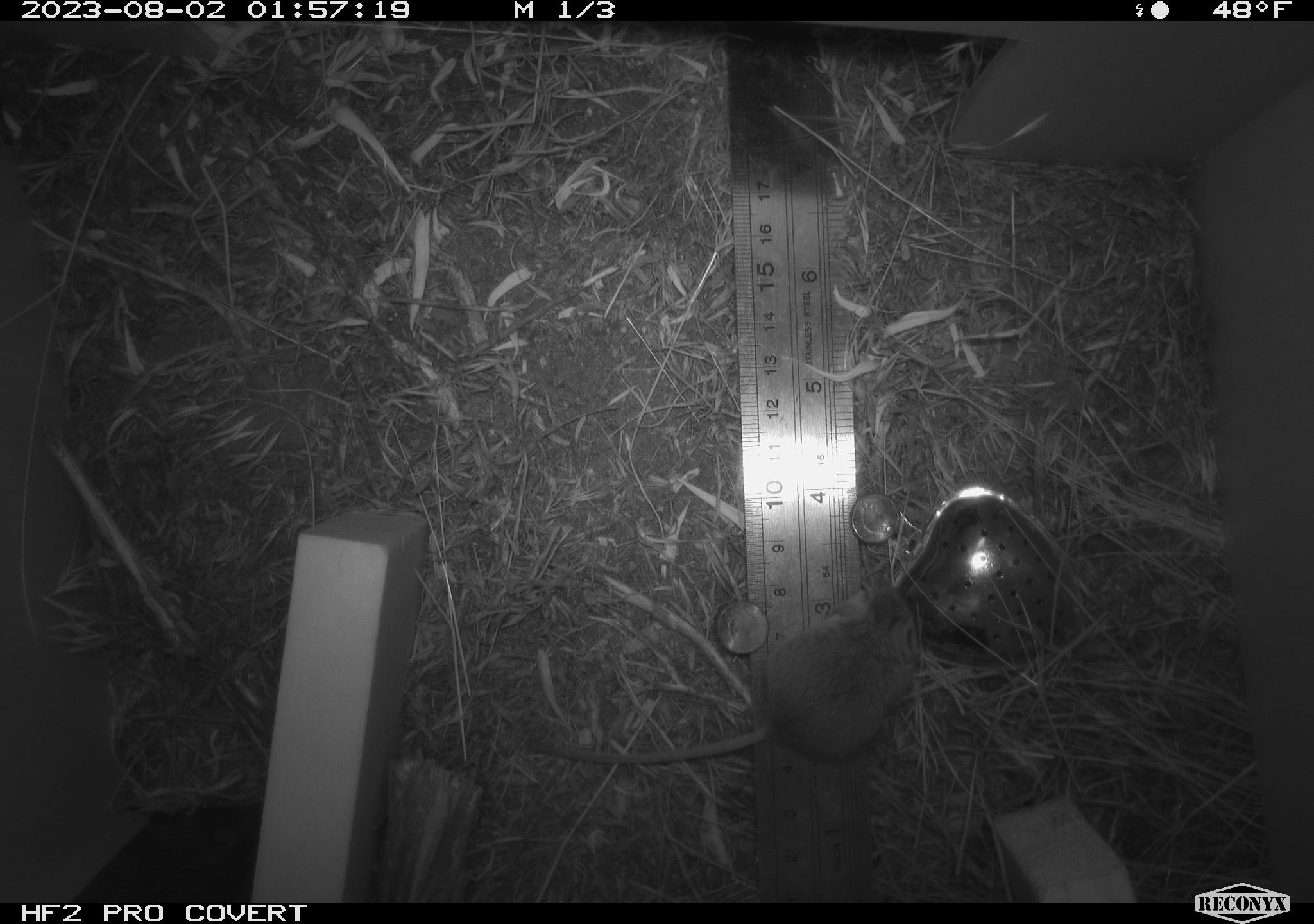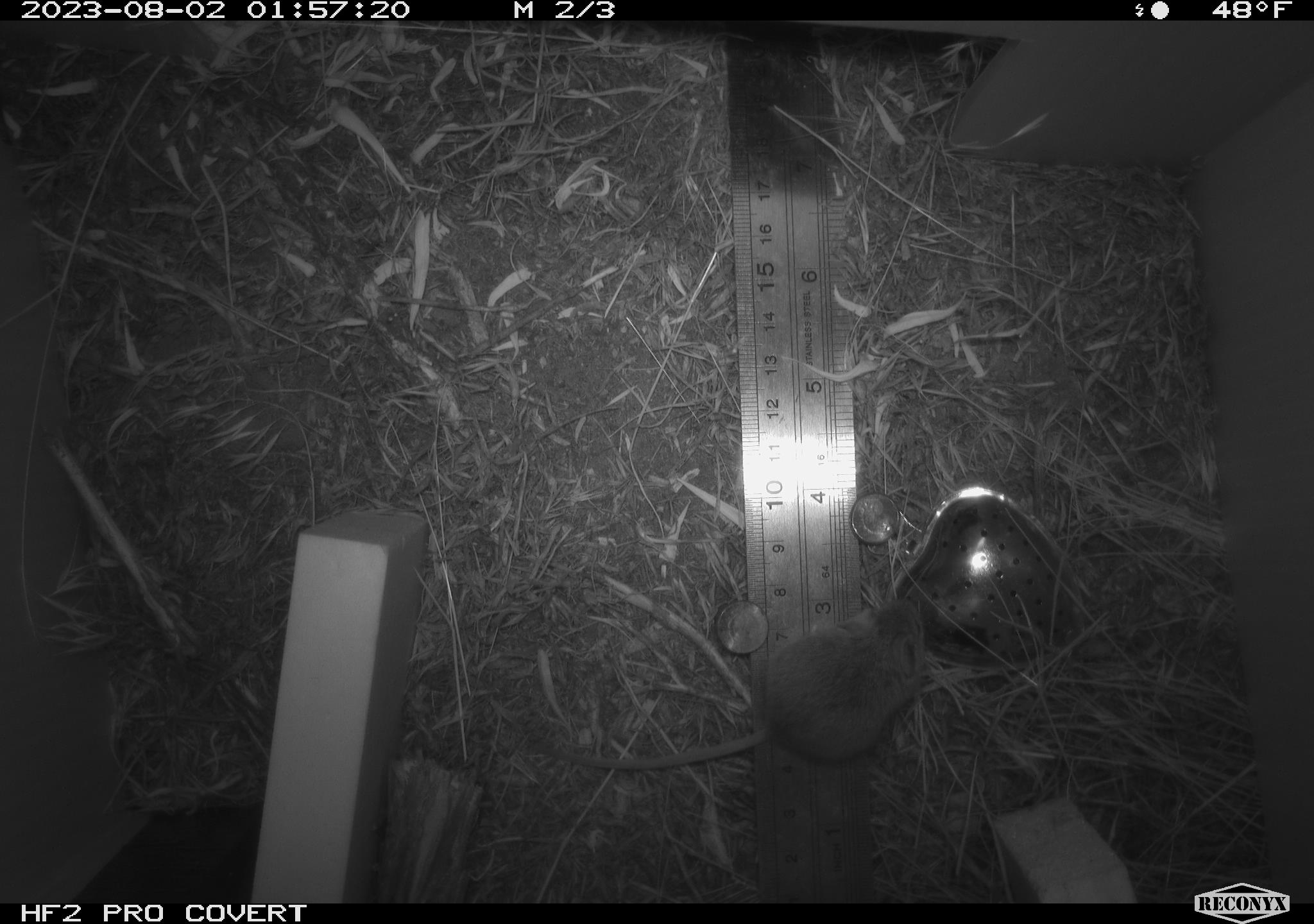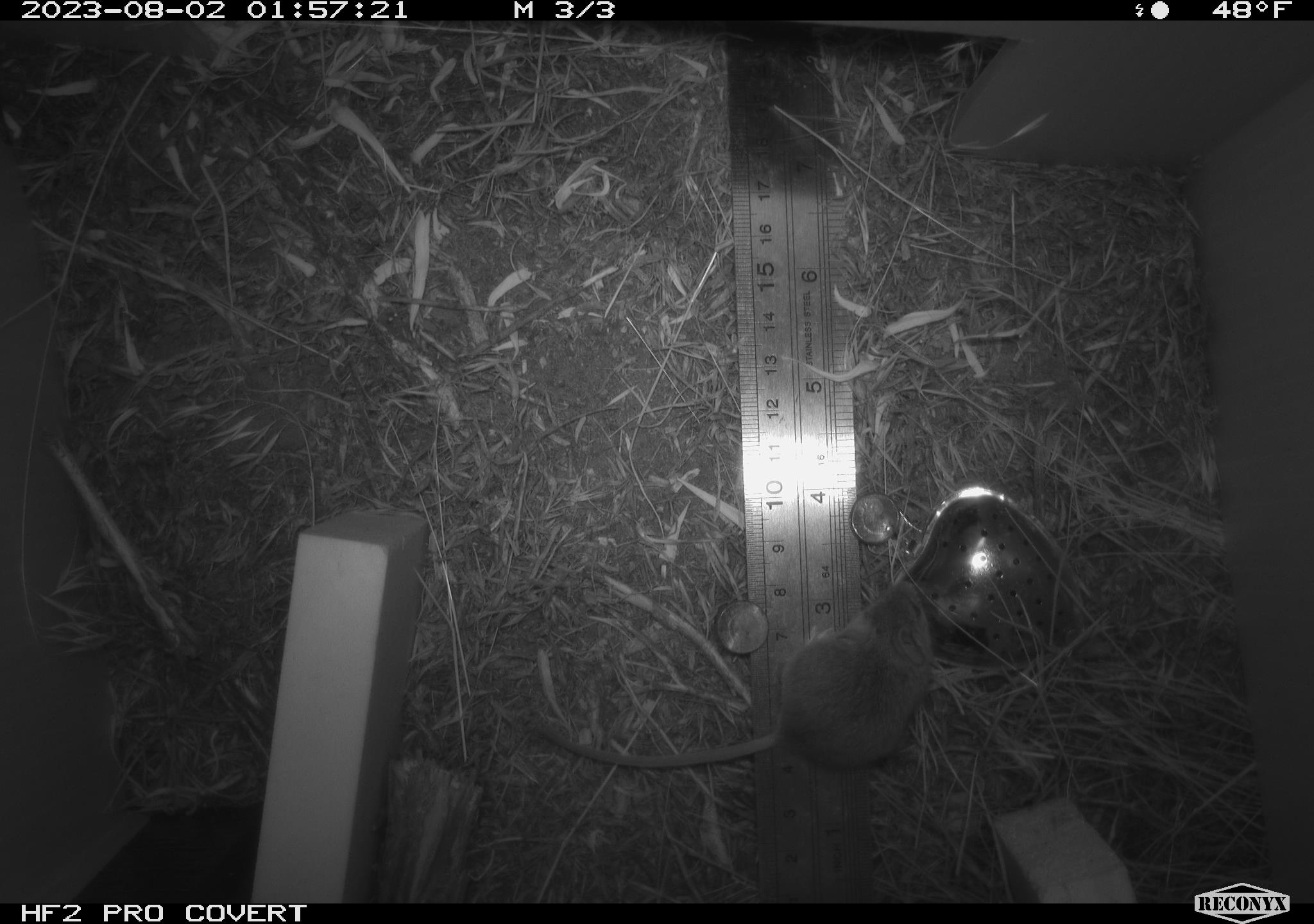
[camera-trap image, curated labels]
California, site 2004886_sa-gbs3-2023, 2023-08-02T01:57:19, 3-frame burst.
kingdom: Animalia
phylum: Chordata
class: Mammalia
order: Rodentia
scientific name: Rodentia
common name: mouse species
Mouse species (Rodentia).